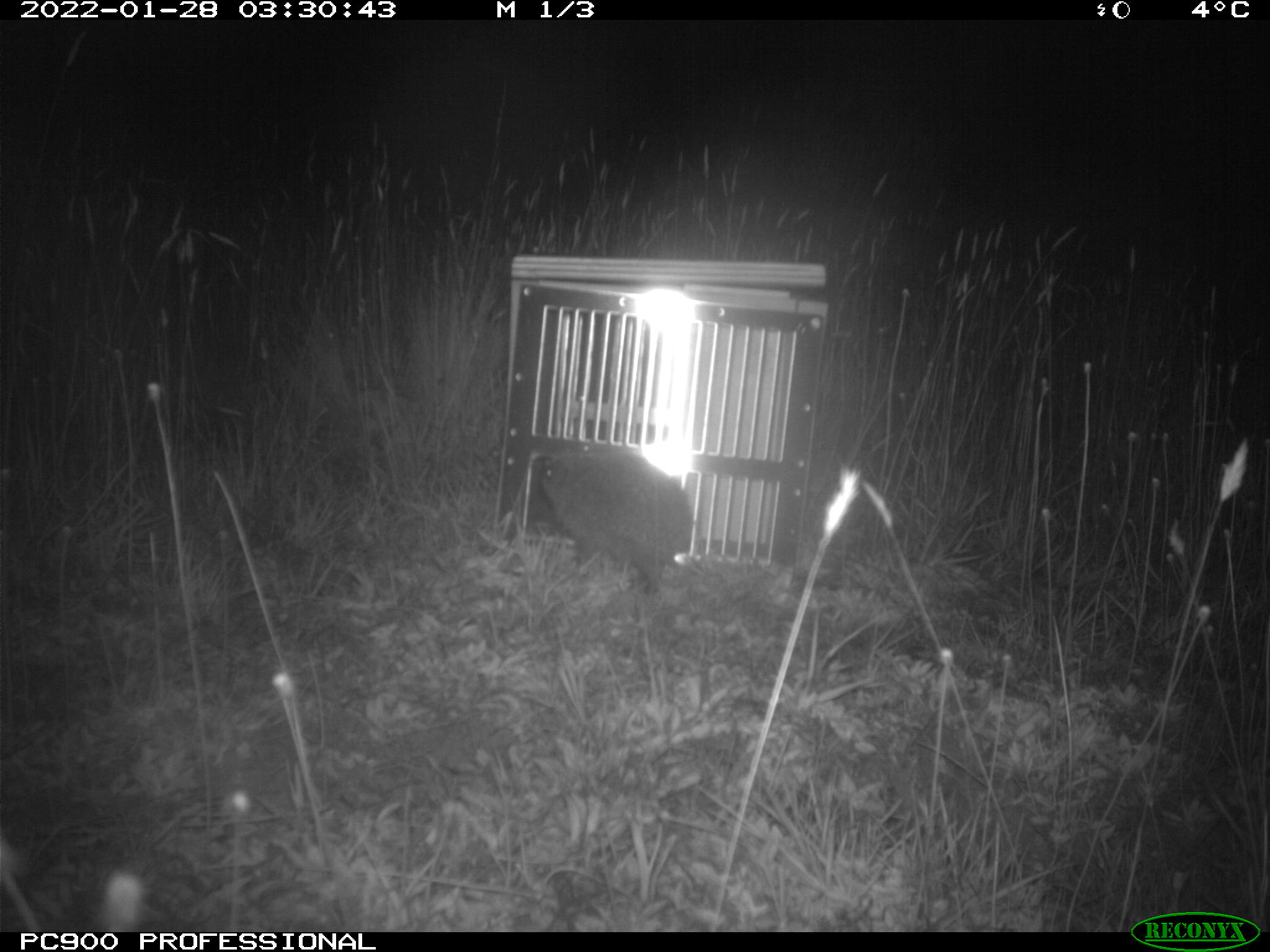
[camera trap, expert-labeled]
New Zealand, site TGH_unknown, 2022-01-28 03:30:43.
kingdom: Animalia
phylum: Chordata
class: Mammalia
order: Eulipotyphla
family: Erinaceidae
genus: Erinaceus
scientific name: Erinaceus europaeus europaeus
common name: european hedgehog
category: hedgehog